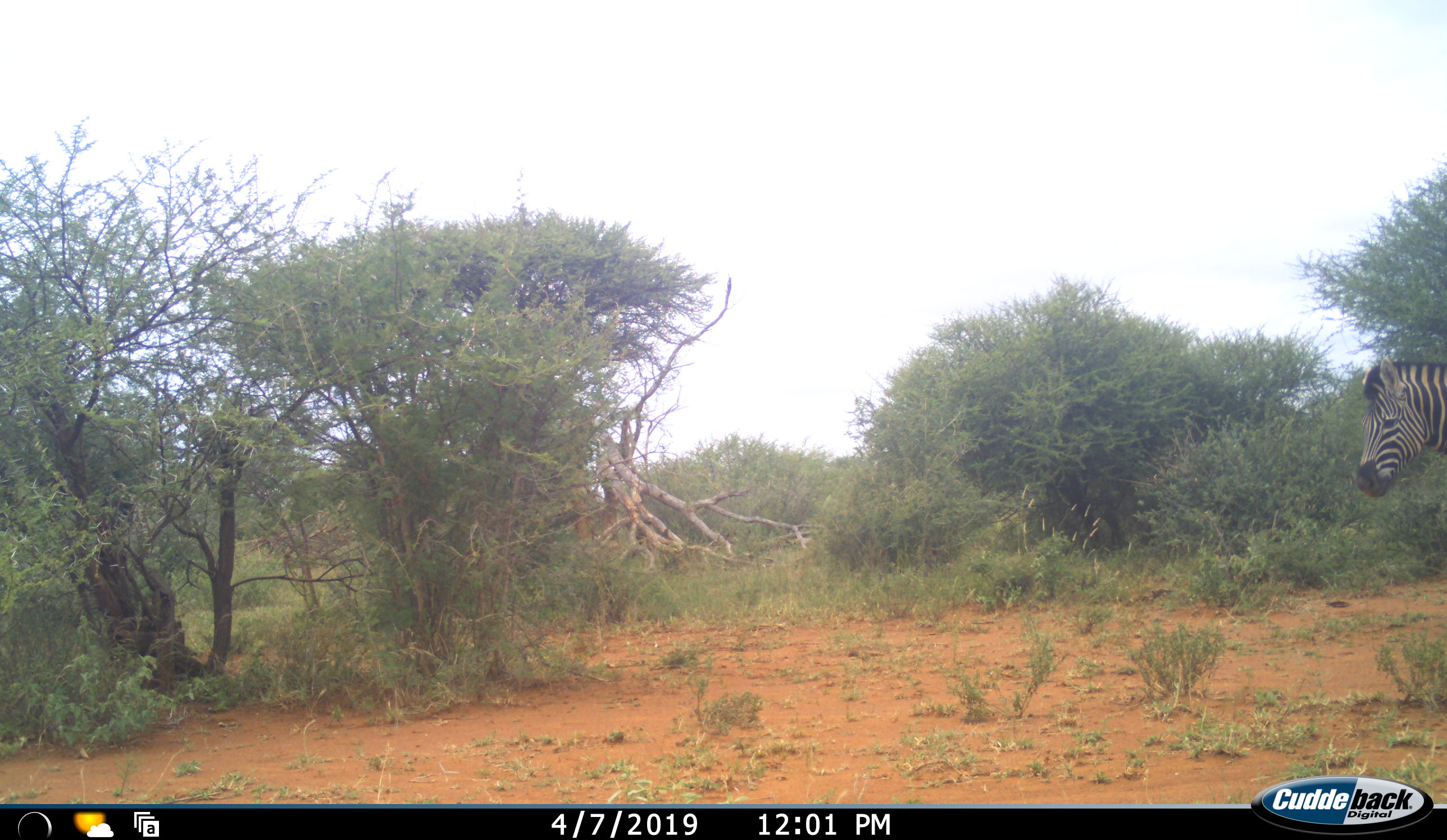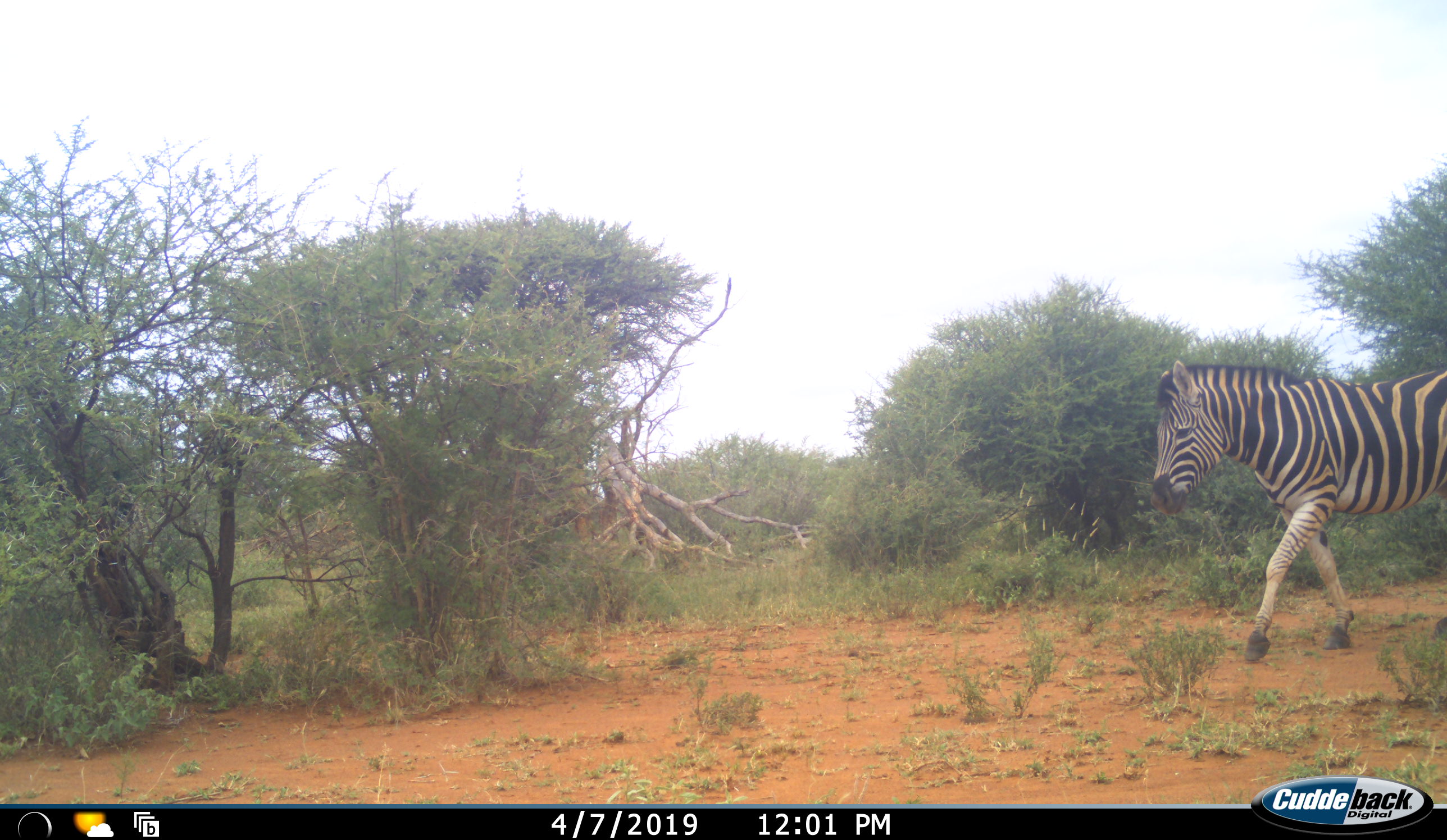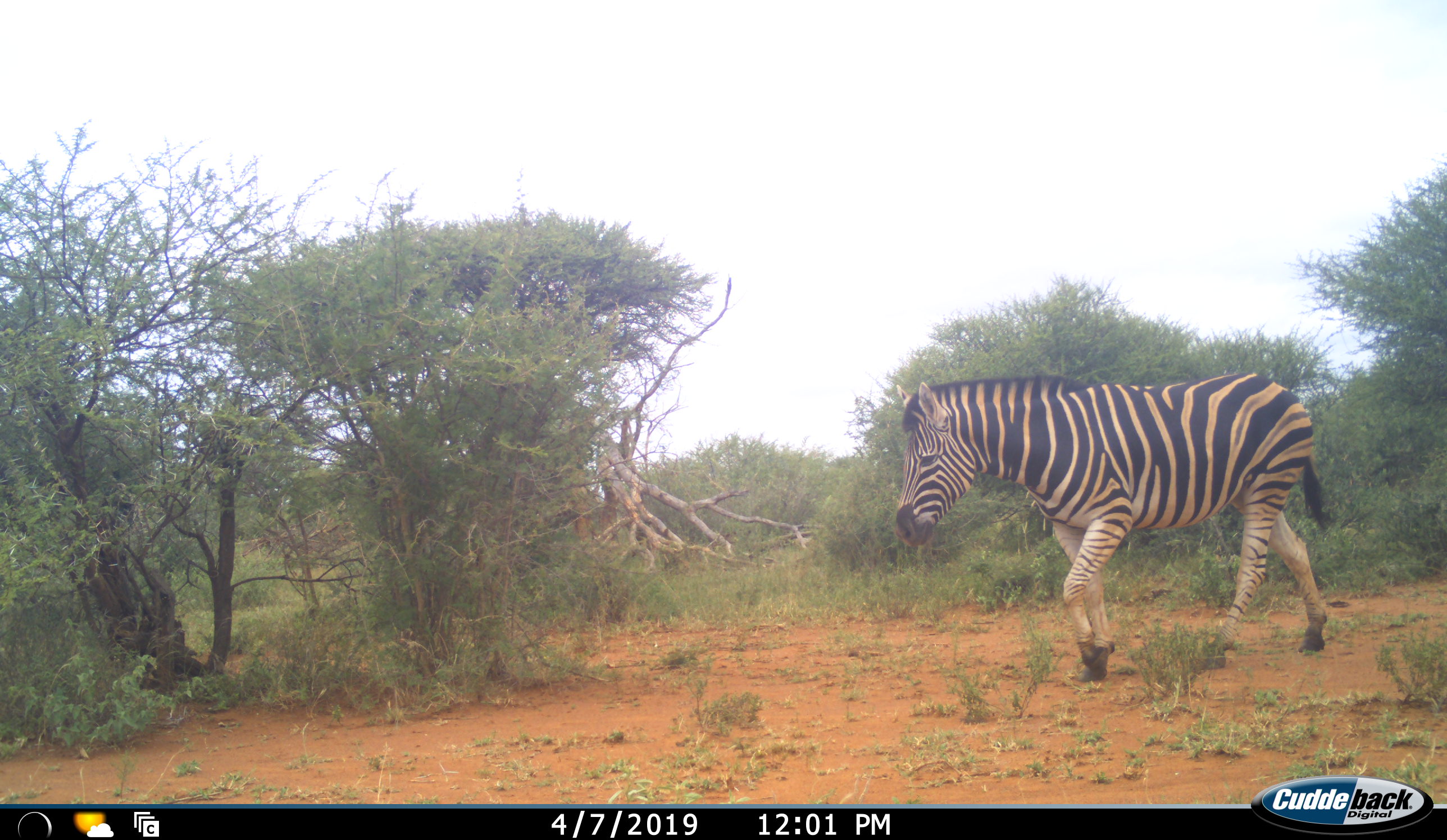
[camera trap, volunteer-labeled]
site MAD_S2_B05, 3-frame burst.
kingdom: Animalia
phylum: Chordata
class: Mammalia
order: Perissodactyla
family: Equidae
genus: Equus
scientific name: Equus quagga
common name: plains zebra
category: zebraplains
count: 1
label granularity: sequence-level